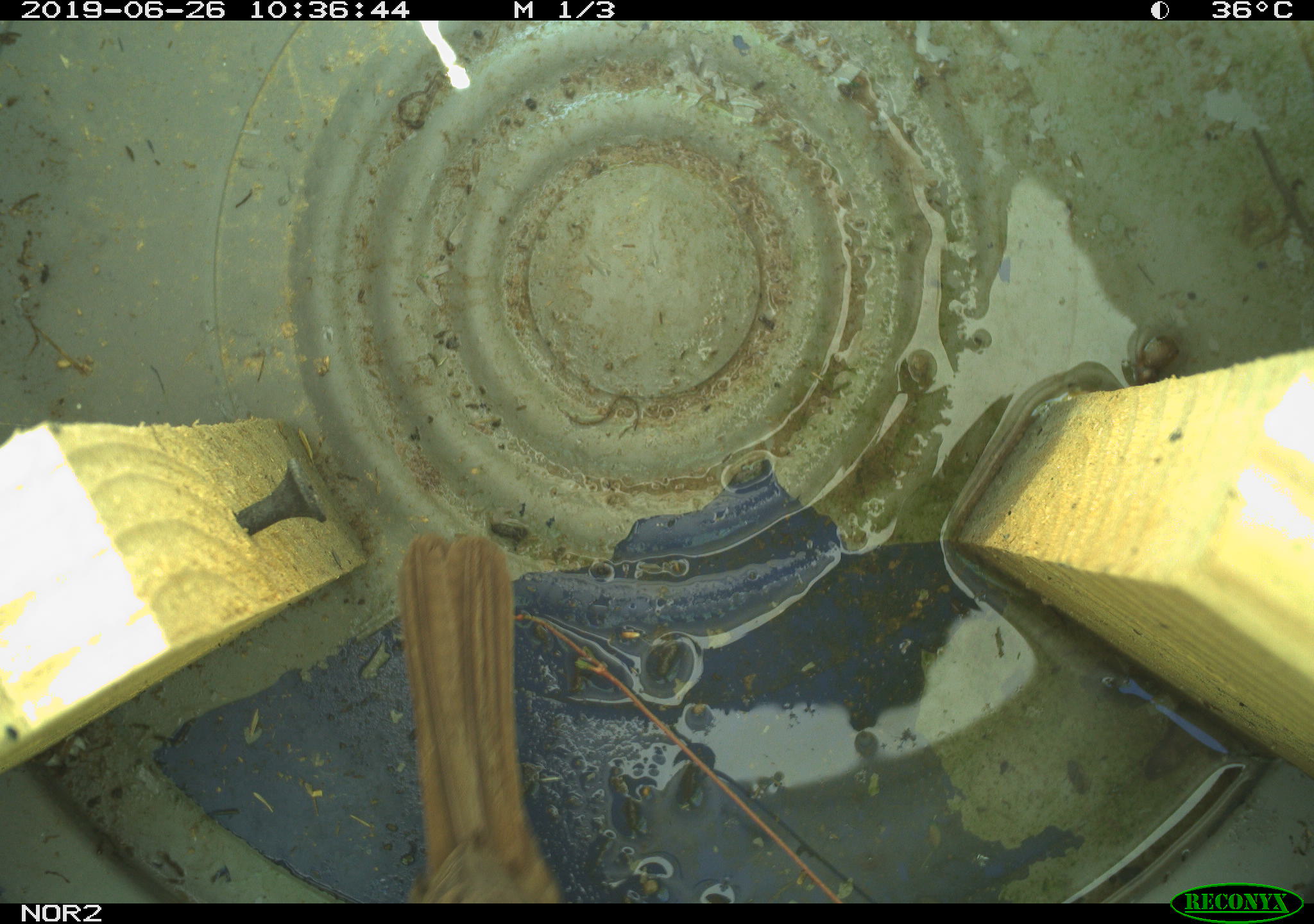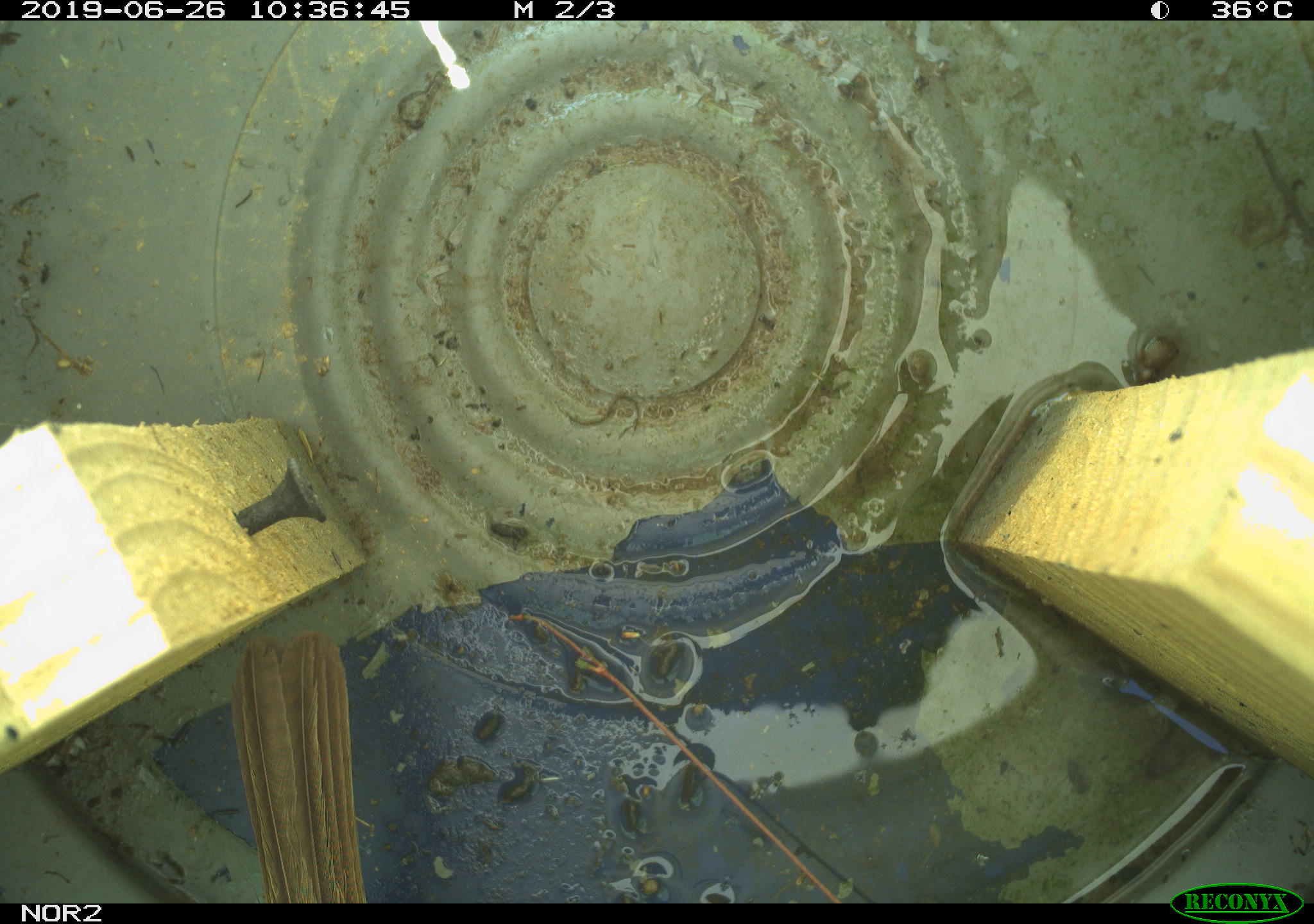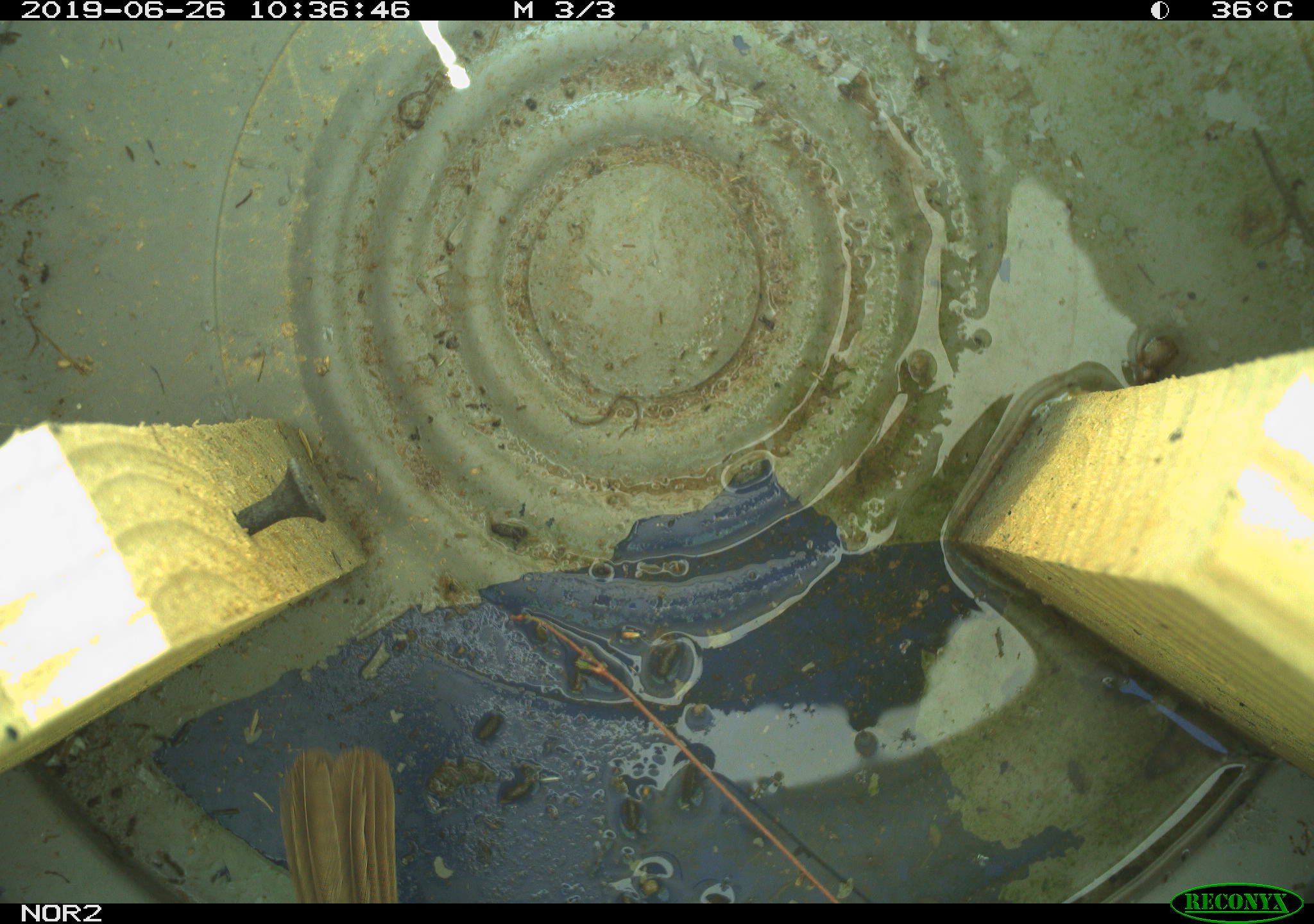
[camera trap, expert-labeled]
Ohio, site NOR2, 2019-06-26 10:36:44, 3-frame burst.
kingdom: Animalia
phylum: Chordata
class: Aves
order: Passeriformes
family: Passerellidae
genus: Melospiza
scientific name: Melospiza melodia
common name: song sparrow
Song sparrow (Melospiza melodia).